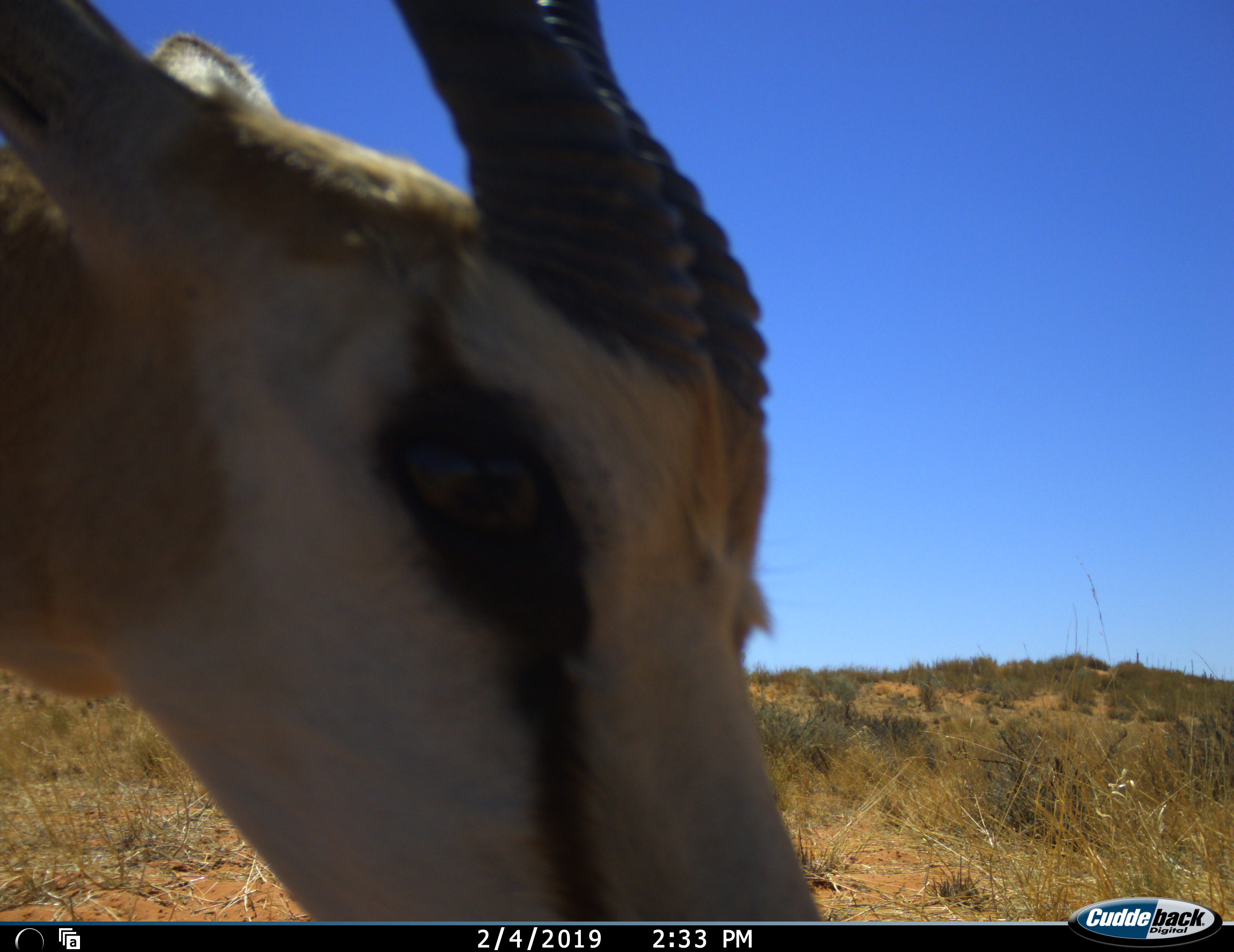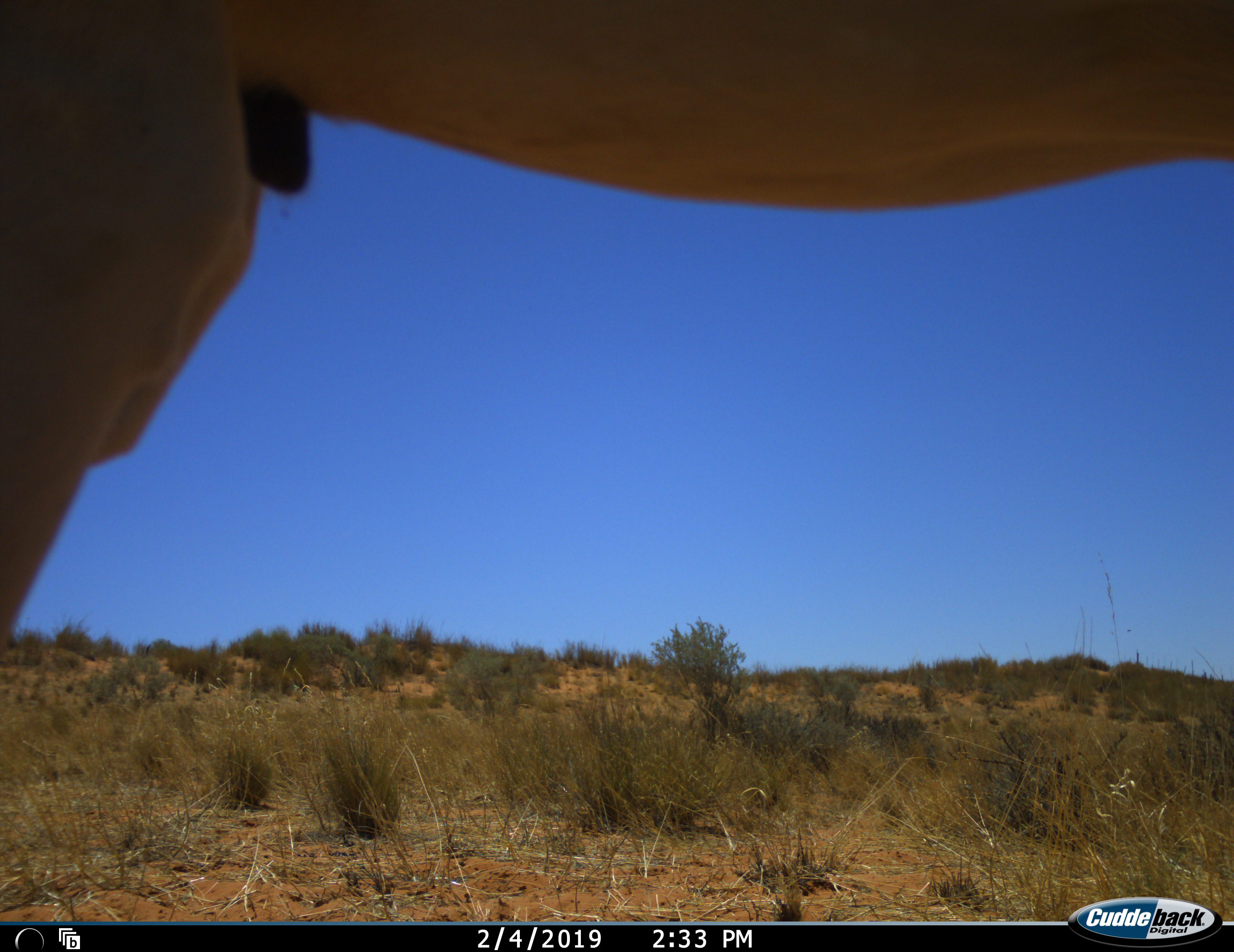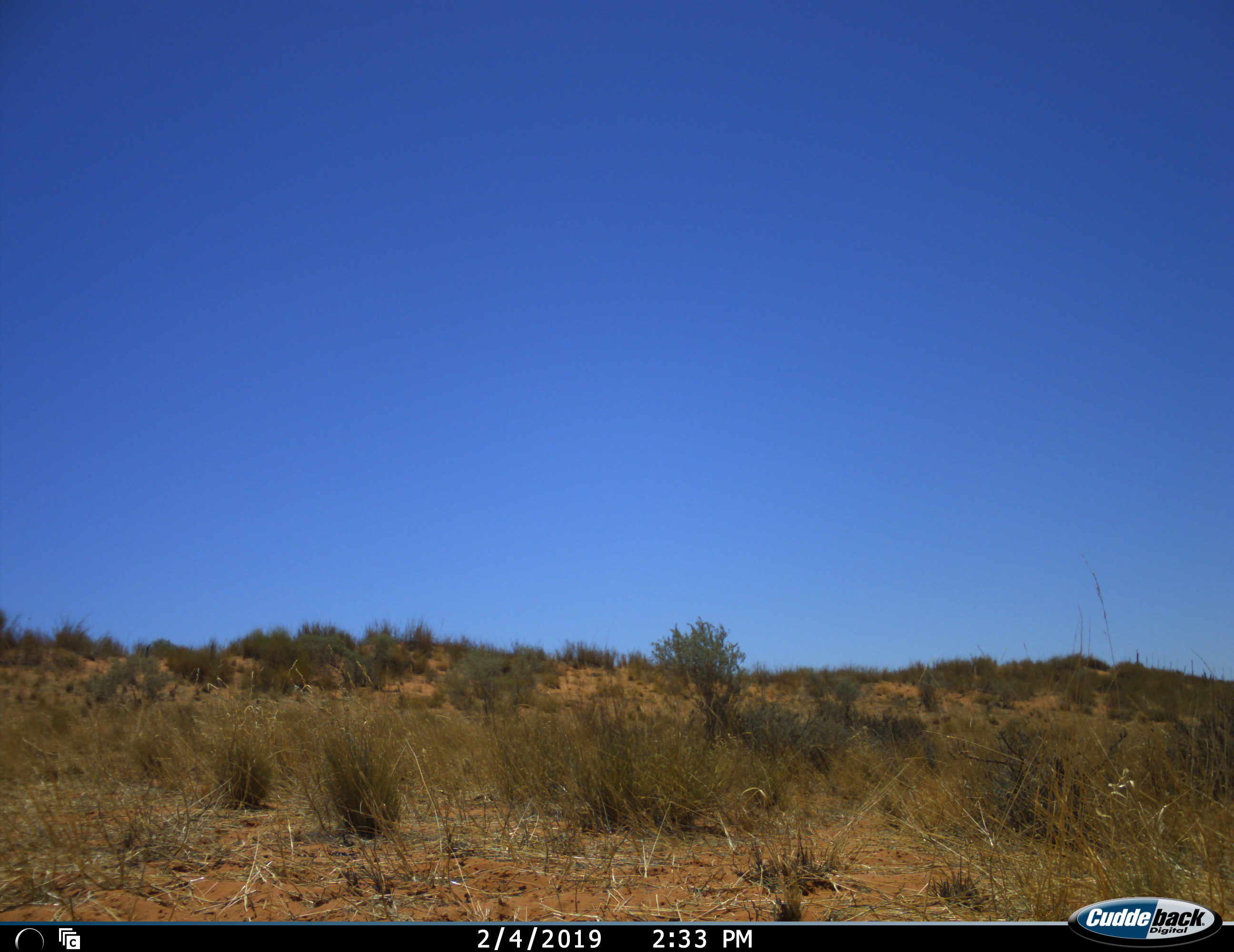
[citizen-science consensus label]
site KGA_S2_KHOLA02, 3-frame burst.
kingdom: Animalia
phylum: Chordata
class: Mammalia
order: Artiodactyla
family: Bovidae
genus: Antidorcas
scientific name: Antidorcas marsupialis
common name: springbok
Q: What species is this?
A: Springbok (Antidorcas marsupialis).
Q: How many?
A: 1.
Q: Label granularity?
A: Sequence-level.